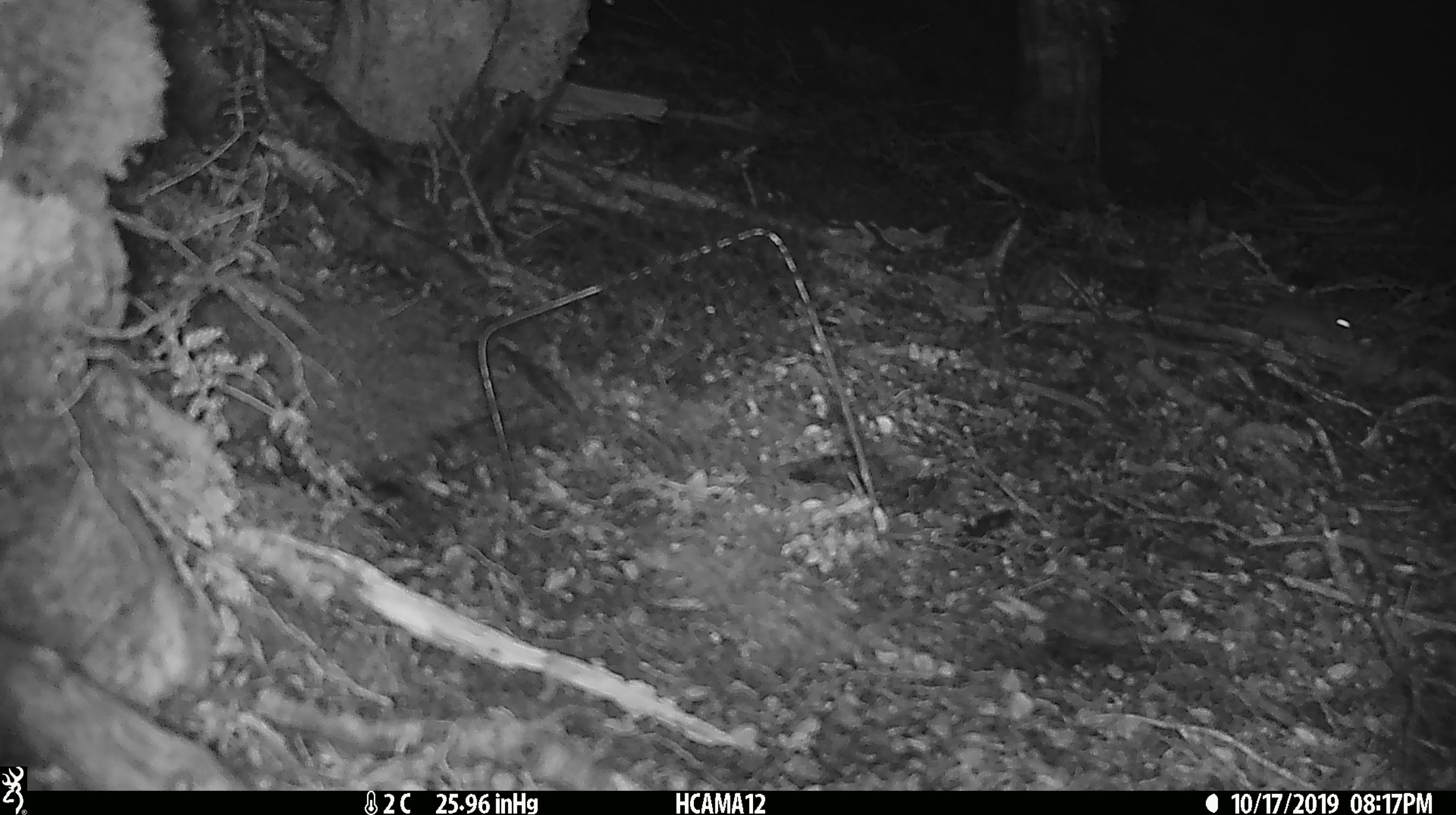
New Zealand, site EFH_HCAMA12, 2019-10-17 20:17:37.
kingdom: Animalia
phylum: Chordata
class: Mammalia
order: Rodentia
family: Muridae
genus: Mus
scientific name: Mus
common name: mouse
Mouse (Mus).